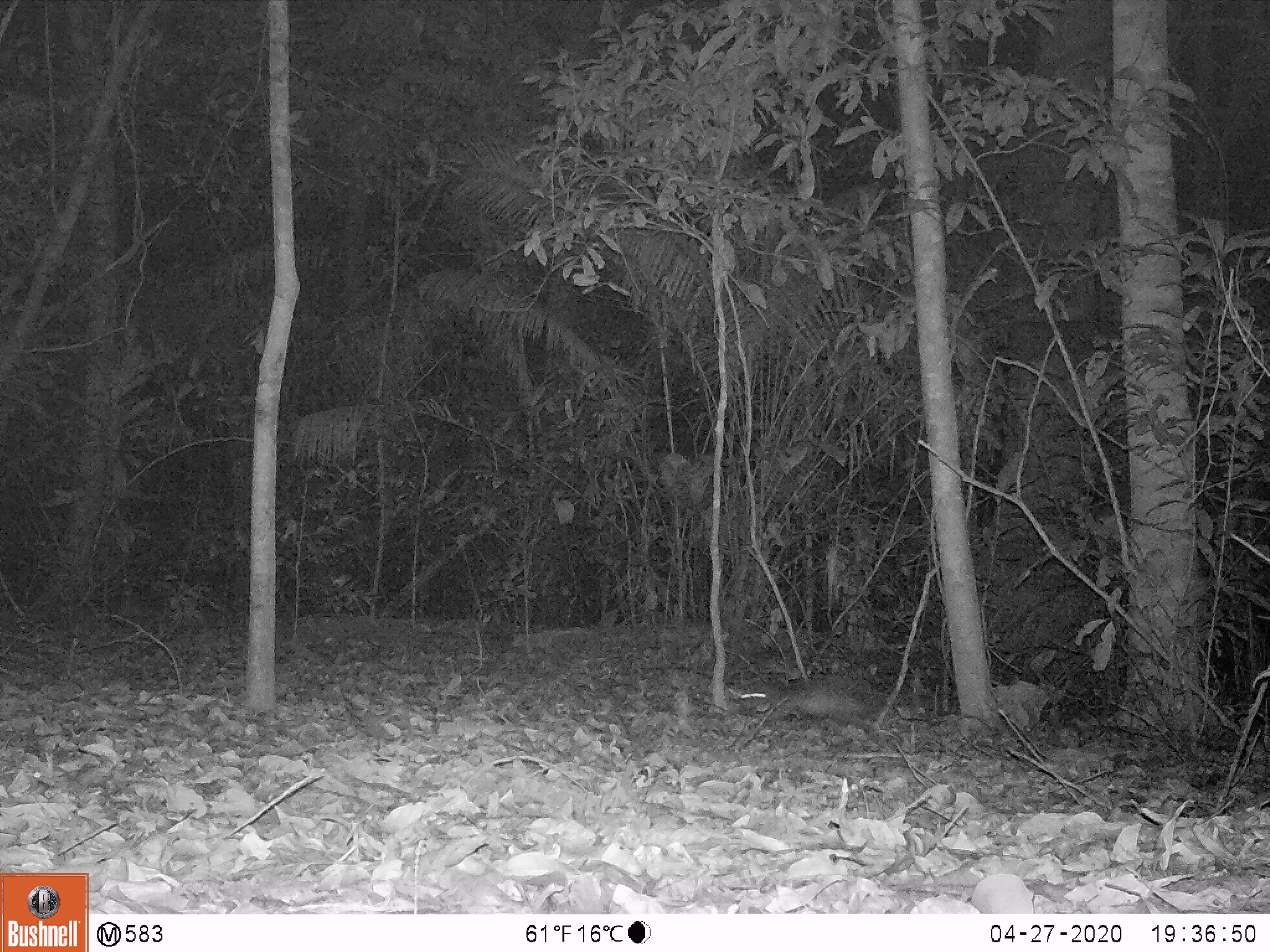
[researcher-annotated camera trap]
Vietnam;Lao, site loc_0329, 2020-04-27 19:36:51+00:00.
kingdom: Animalia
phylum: Chordata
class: Mammalia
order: Rodentia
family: Hystricidae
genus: Atherurus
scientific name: Atherurus macrourus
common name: asiatic brush-tailed porcupine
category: asiatic brush tailed porcupine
Asiatic brush tailed porcupine (asiatic brush-tailed porcupine) (Atherurus macrourus). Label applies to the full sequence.